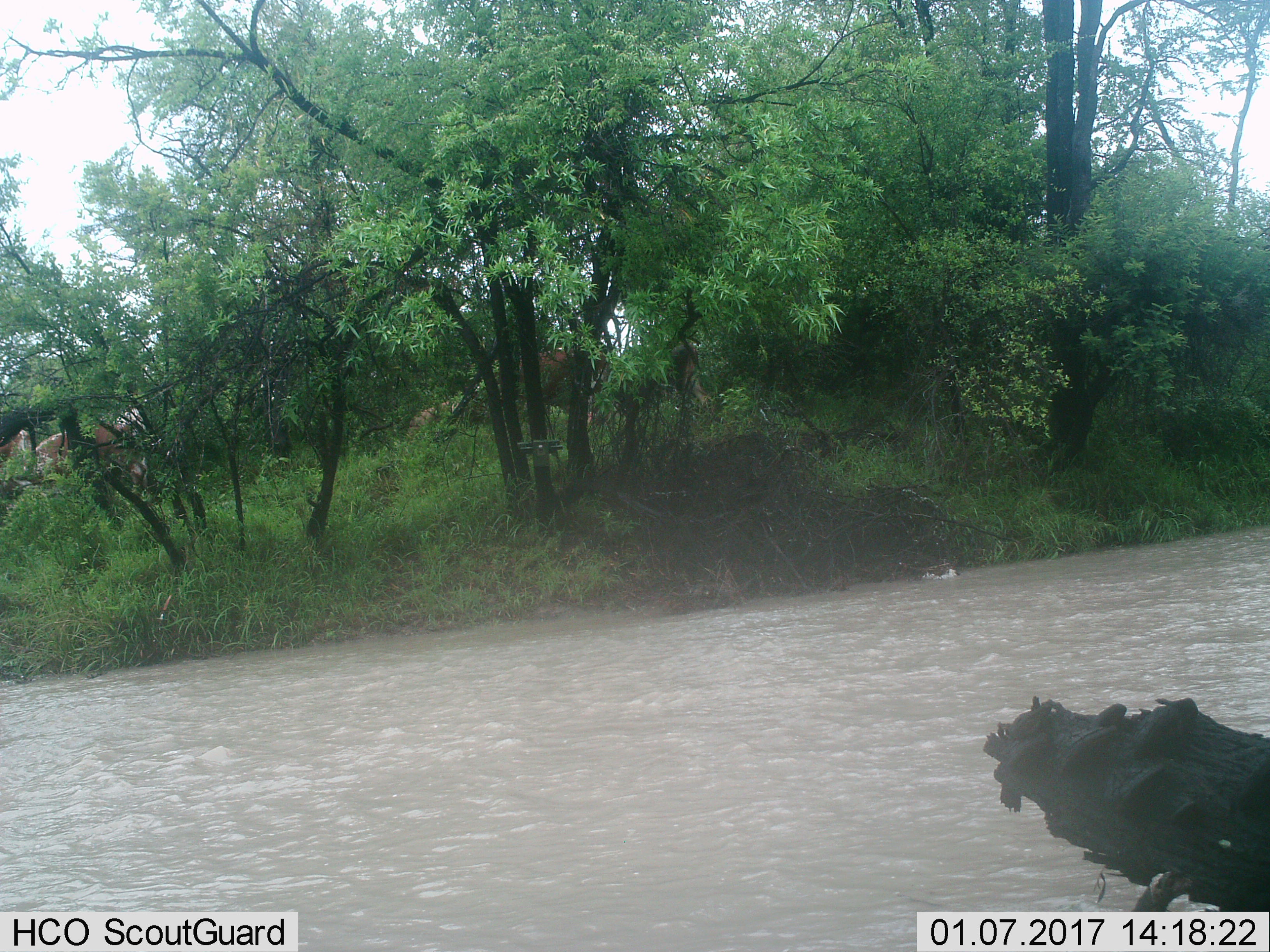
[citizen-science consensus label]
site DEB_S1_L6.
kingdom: Animalia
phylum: Chordata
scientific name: Vertebrata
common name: domestic animal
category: domesticanimal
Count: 4.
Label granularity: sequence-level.